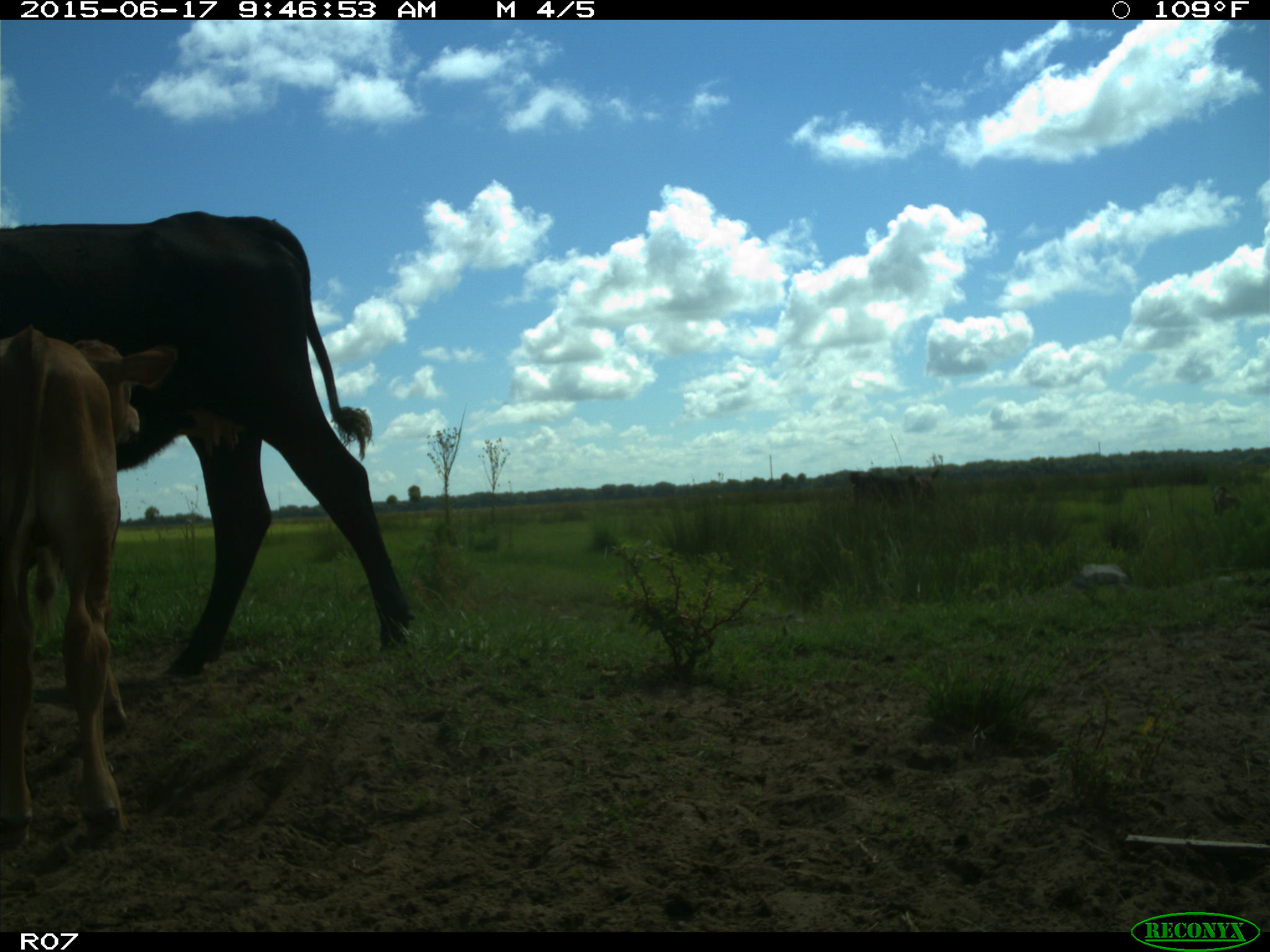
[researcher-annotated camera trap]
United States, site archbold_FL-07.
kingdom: Animalia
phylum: Chordata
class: Mammalia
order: Artiodactyla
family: Bovidae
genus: Bos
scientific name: Bos taurus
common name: domestic cow